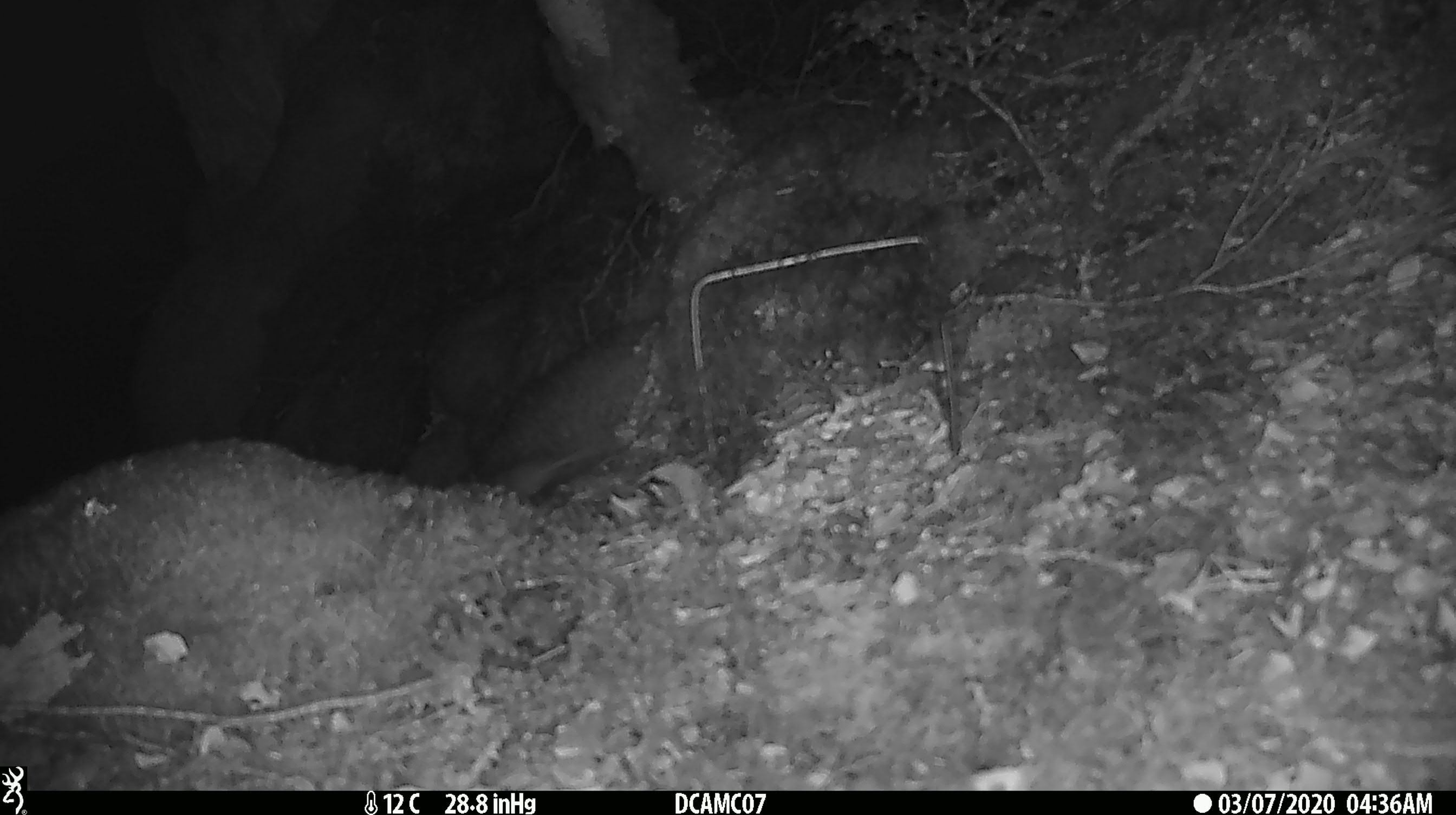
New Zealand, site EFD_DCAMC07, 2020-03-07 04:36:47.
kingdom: Animalia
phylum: Chordata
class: Mammalia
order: Rodentia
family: Muridae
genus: Mus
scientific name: Mus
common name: mouse